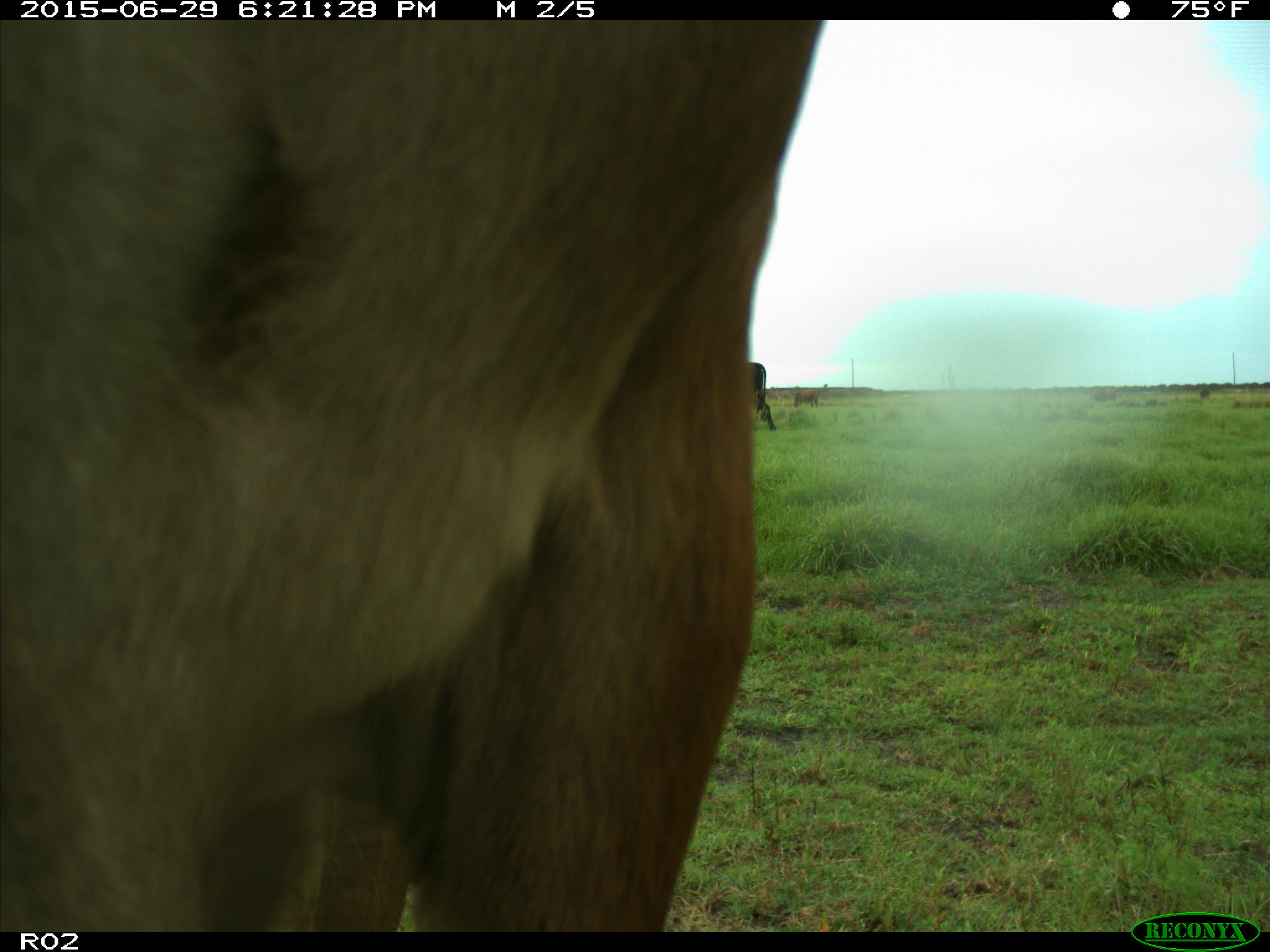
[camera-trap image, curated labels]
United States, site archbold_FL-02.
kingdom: Animalia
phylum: Chordata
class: Mammalia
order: Artiodactyla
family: Bovidae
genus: Bos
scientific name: Bos taurus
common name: domestic cow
Bos taurus (domestic cow).